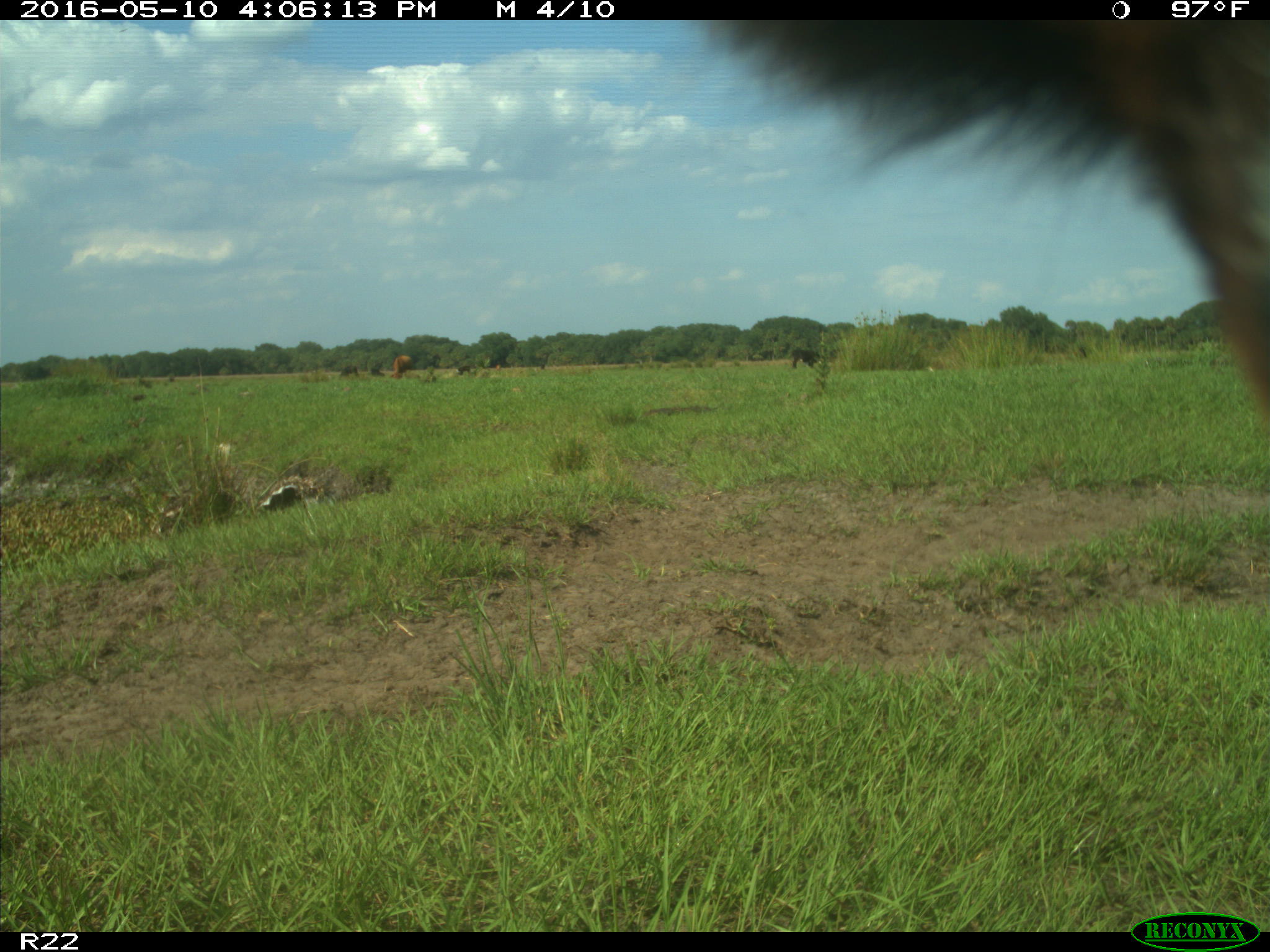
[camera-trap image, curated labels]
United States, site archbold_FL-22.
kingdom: Animalia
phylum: Chordata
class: Mammalia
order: Artiodactyla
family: Bovidae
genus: Bos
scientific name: Bos taurus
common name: domestic cow